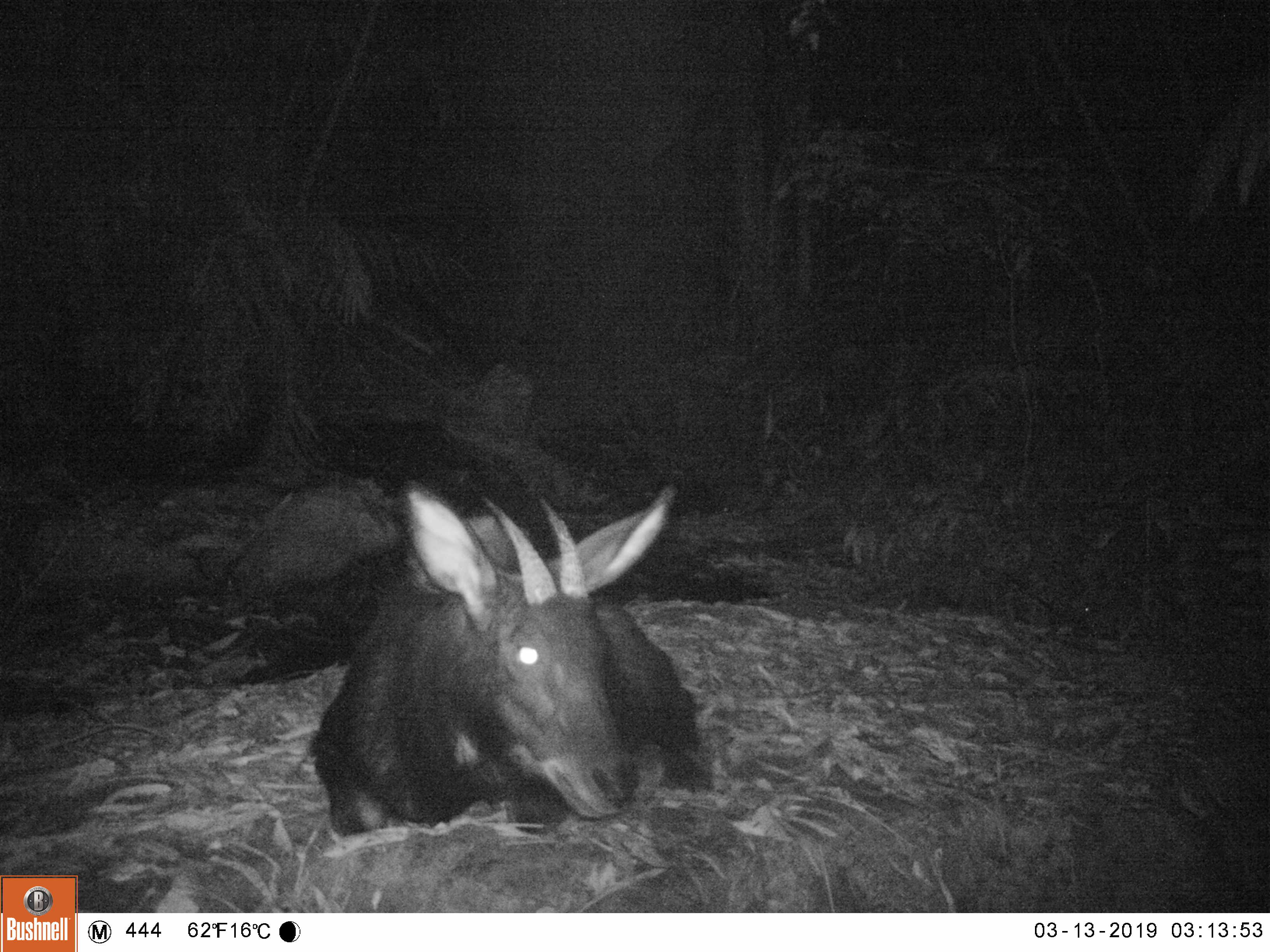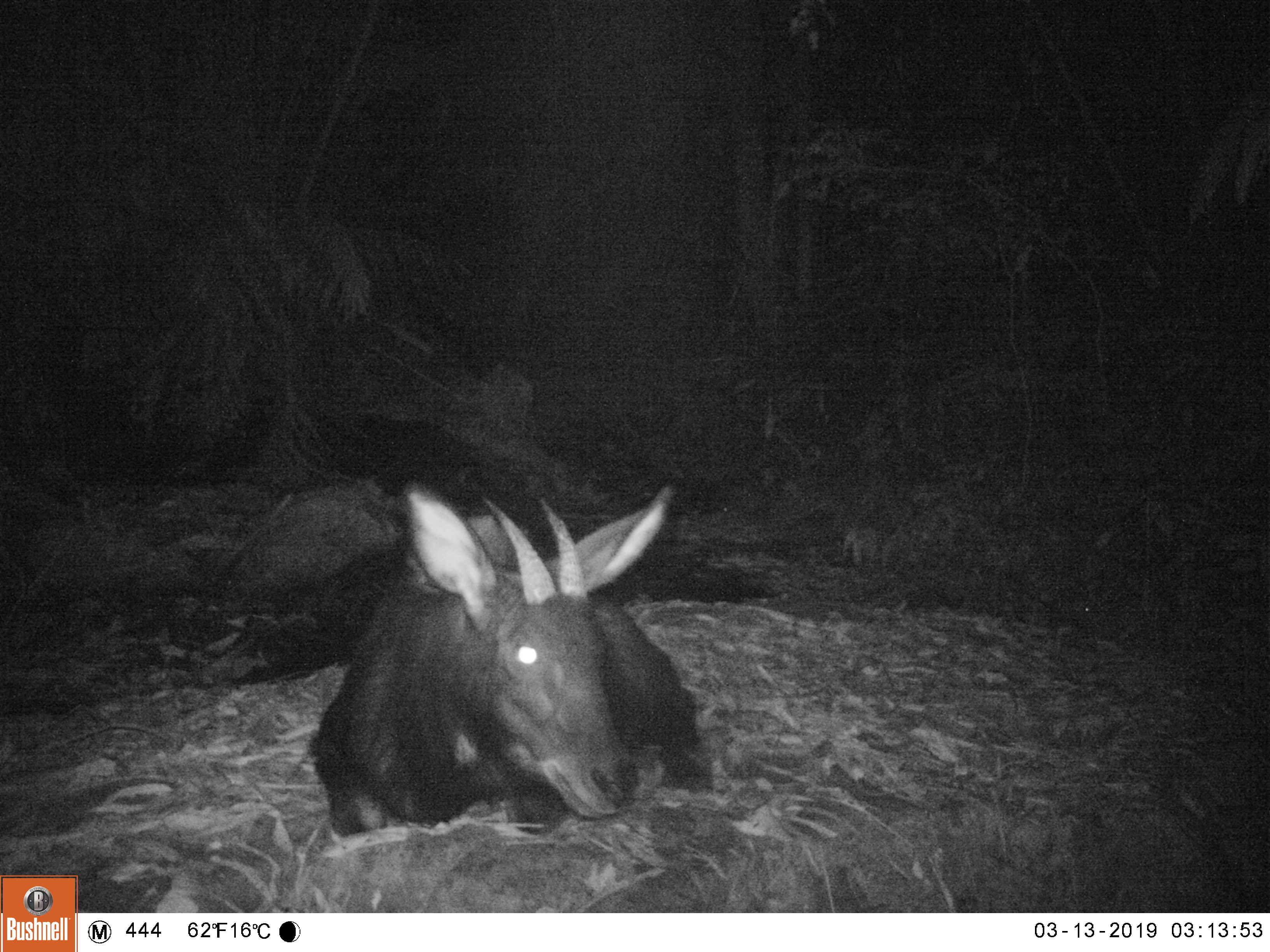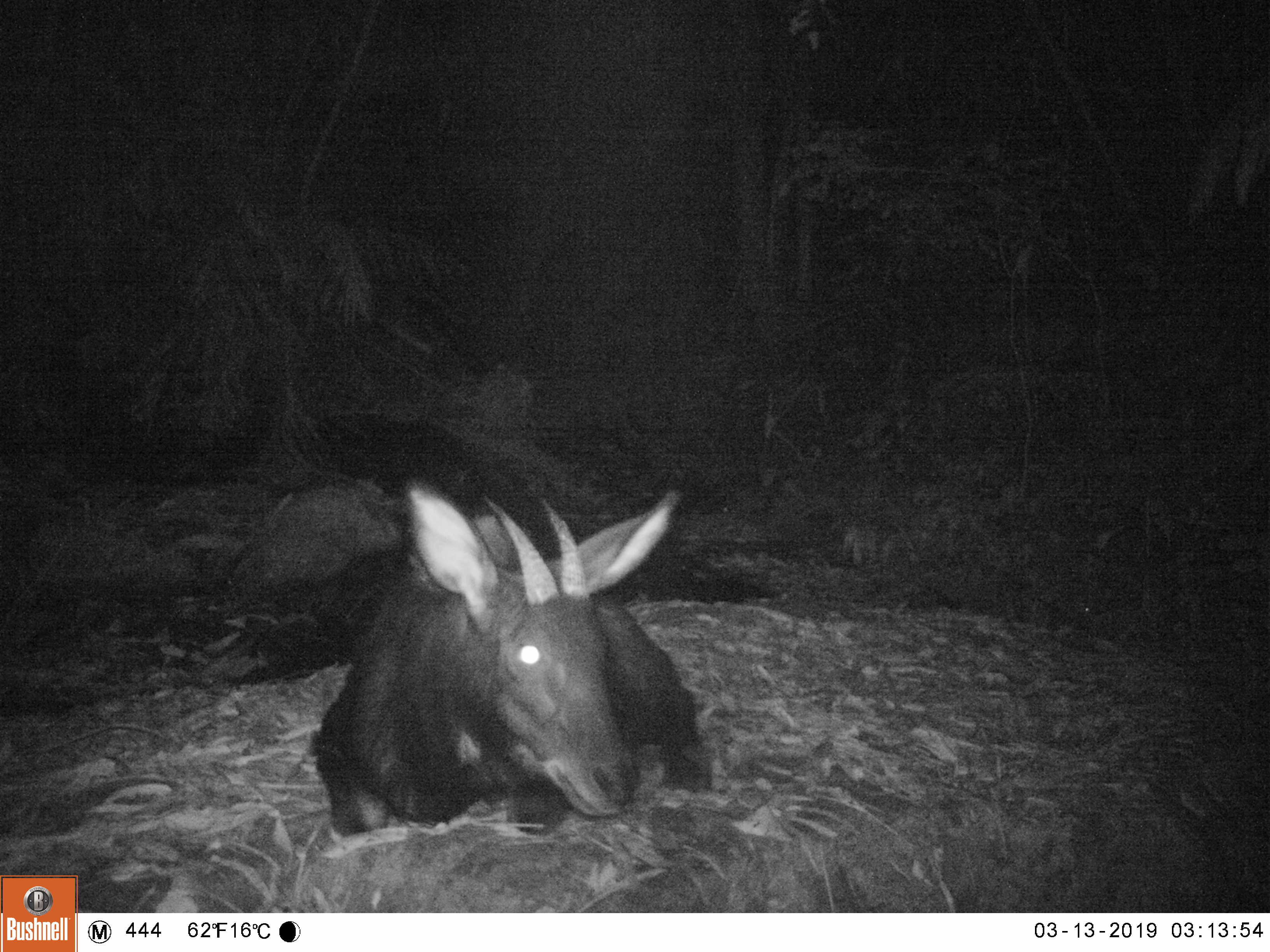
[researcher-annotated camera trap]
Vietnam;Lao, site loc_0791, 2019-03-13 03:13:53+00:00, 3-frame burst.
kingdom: Animalia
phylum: Chordata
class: Mammalia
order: Artiodactyla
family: Bovidae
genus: Capricornis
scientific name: Capricornis sumatraensis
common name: chinese serow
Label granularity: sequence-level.